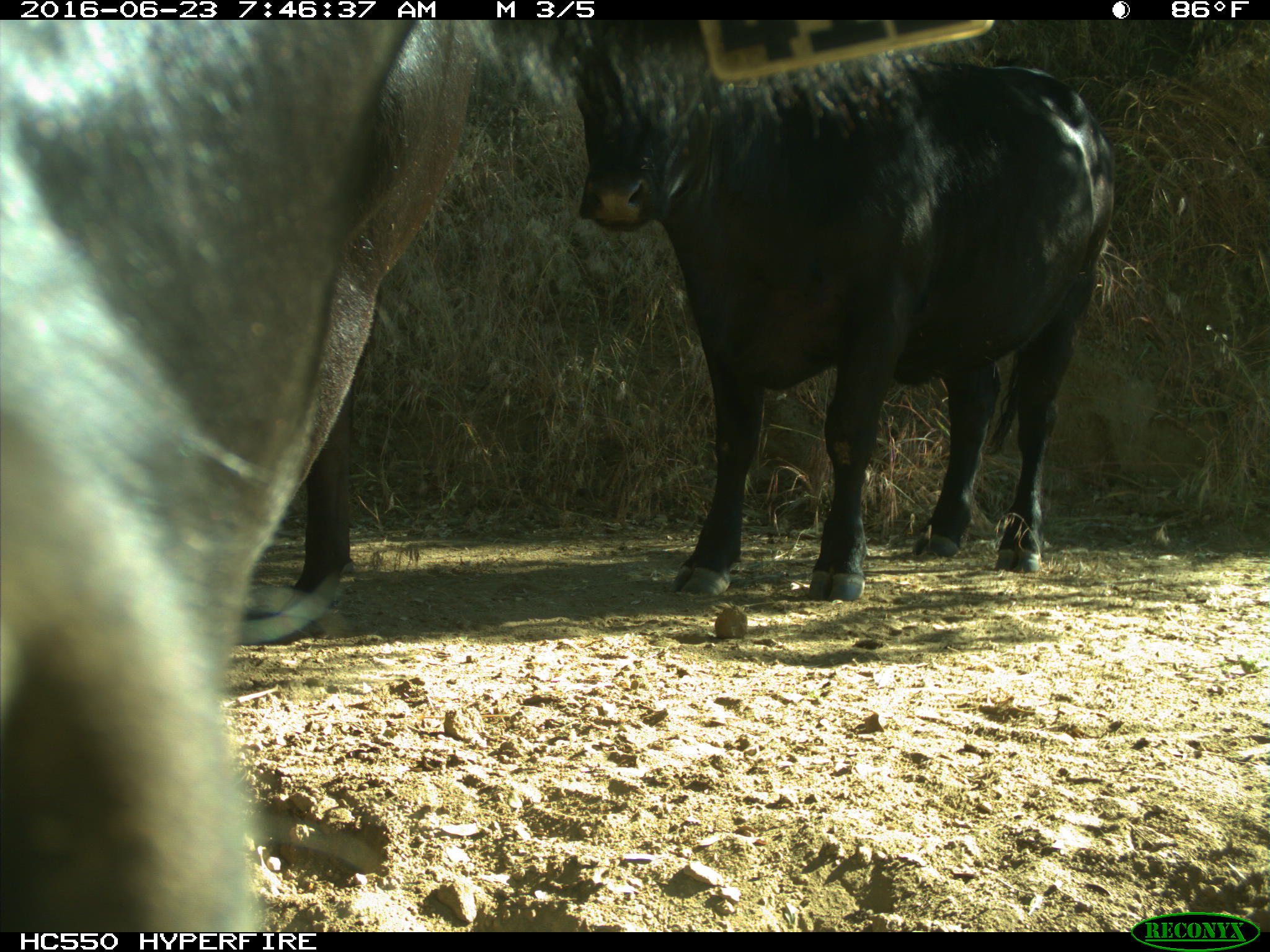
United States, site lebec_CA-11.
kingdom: Animalia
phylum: Chordata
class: Mammalia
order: Artiodactyla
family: Bovidae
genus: Bos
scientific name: Bos taurus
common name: domestic cow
Bos taurus (domestic cow).